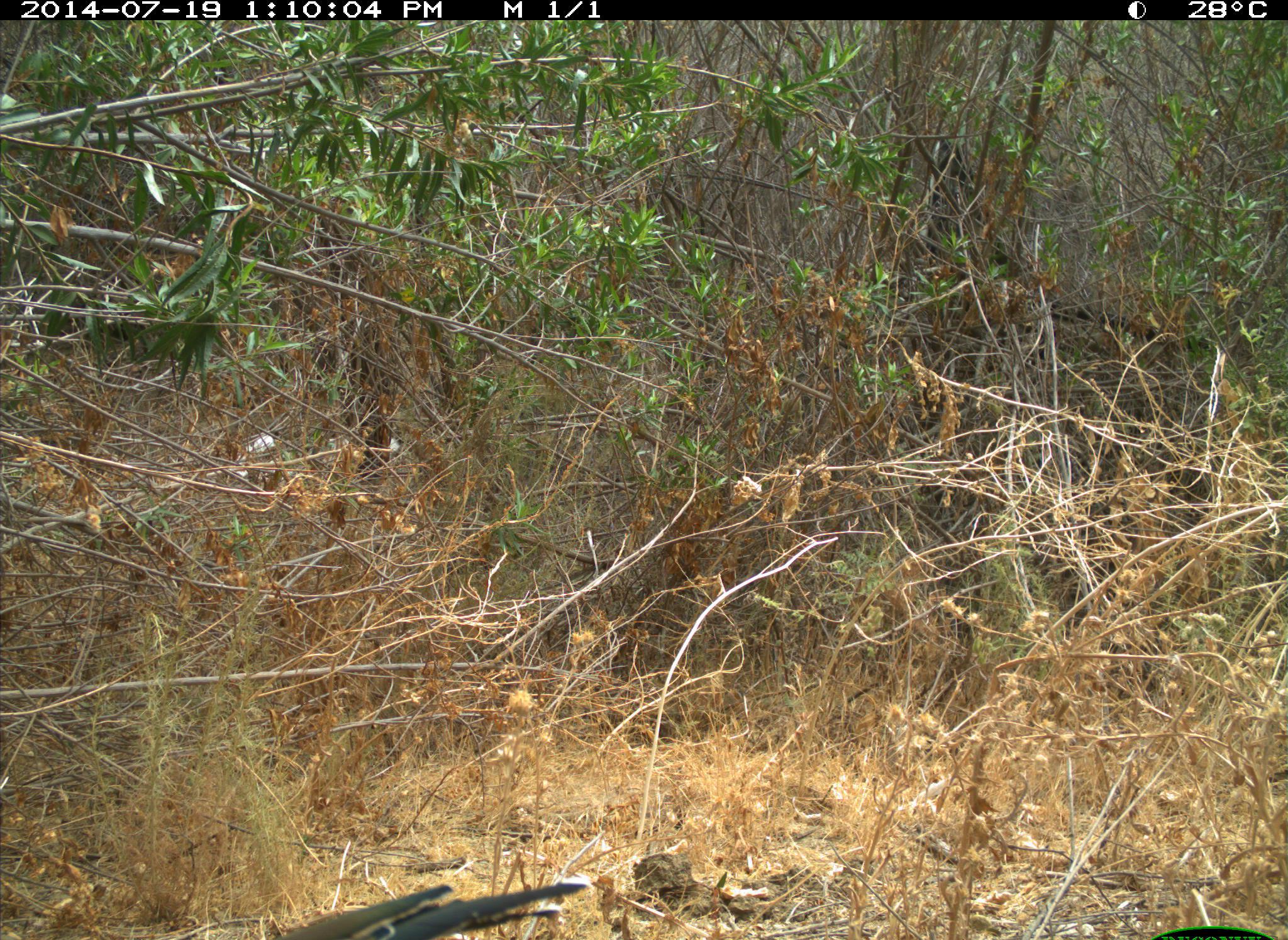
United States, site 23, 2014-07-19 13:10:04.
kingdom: Animalia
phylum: Chordata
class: Aves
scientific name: Aves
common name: bird